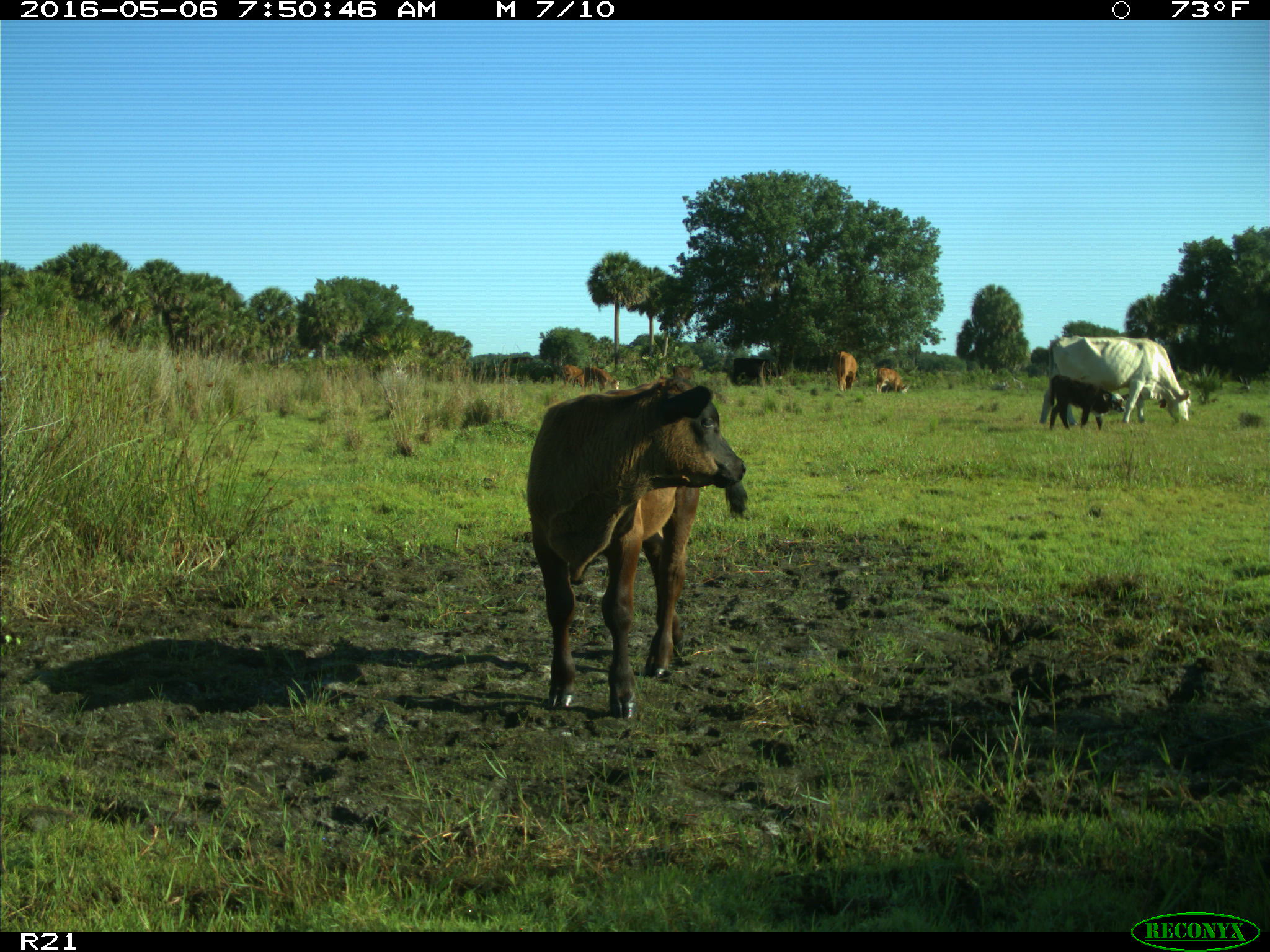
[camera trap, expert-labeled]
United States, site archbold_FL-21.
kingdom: Animalia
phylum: Chordata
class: Mammalia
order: Artiodactyla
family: Bovidae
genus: Bos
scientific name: Bos taurus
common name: domestic cow